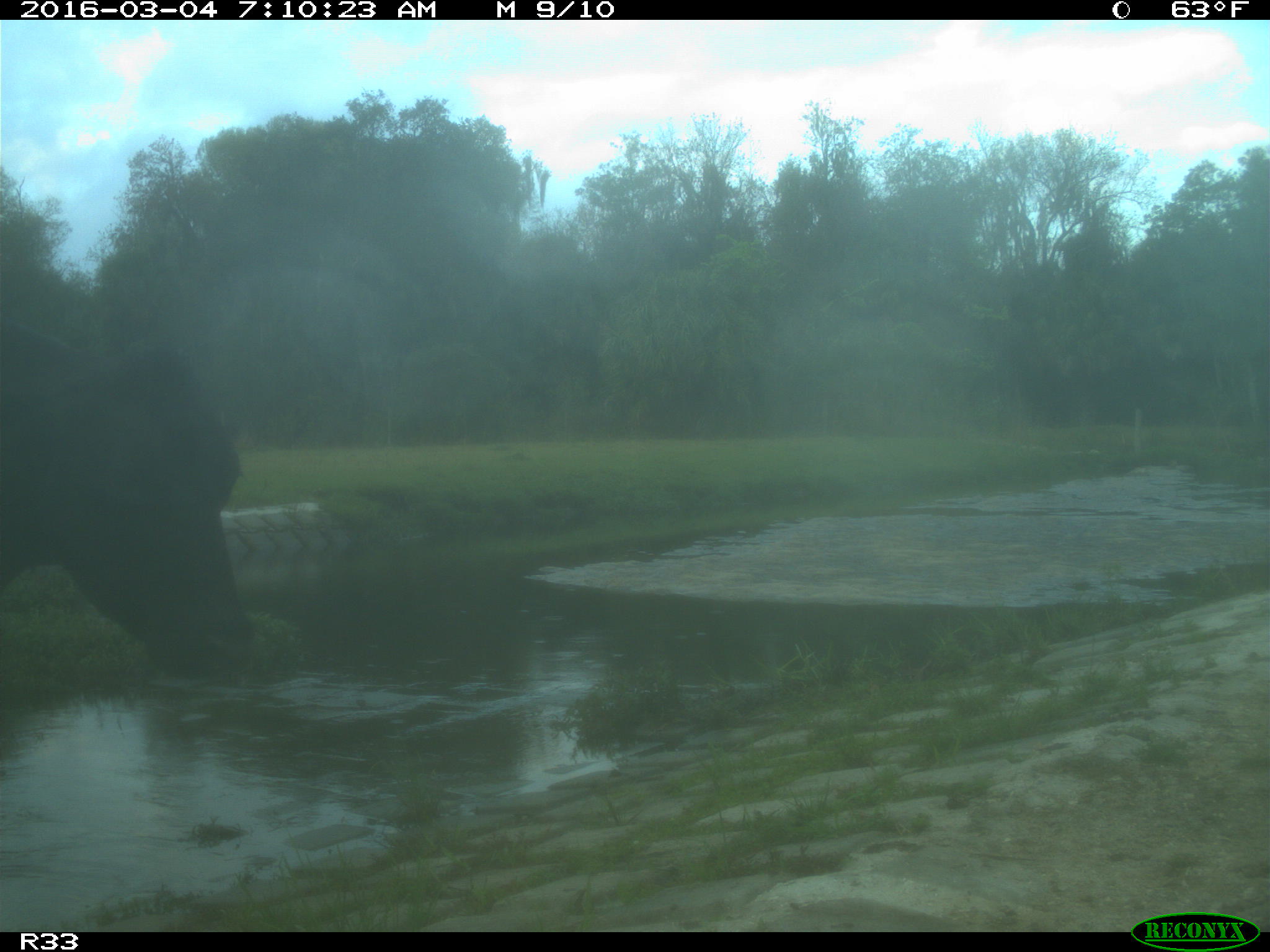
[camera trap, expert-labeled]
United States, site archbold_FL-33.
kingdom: Animalia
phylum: Chordata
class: Mammalia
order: Artiodactyla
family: Bovidae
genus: Bos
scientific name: Bos taurus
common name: domestic cow